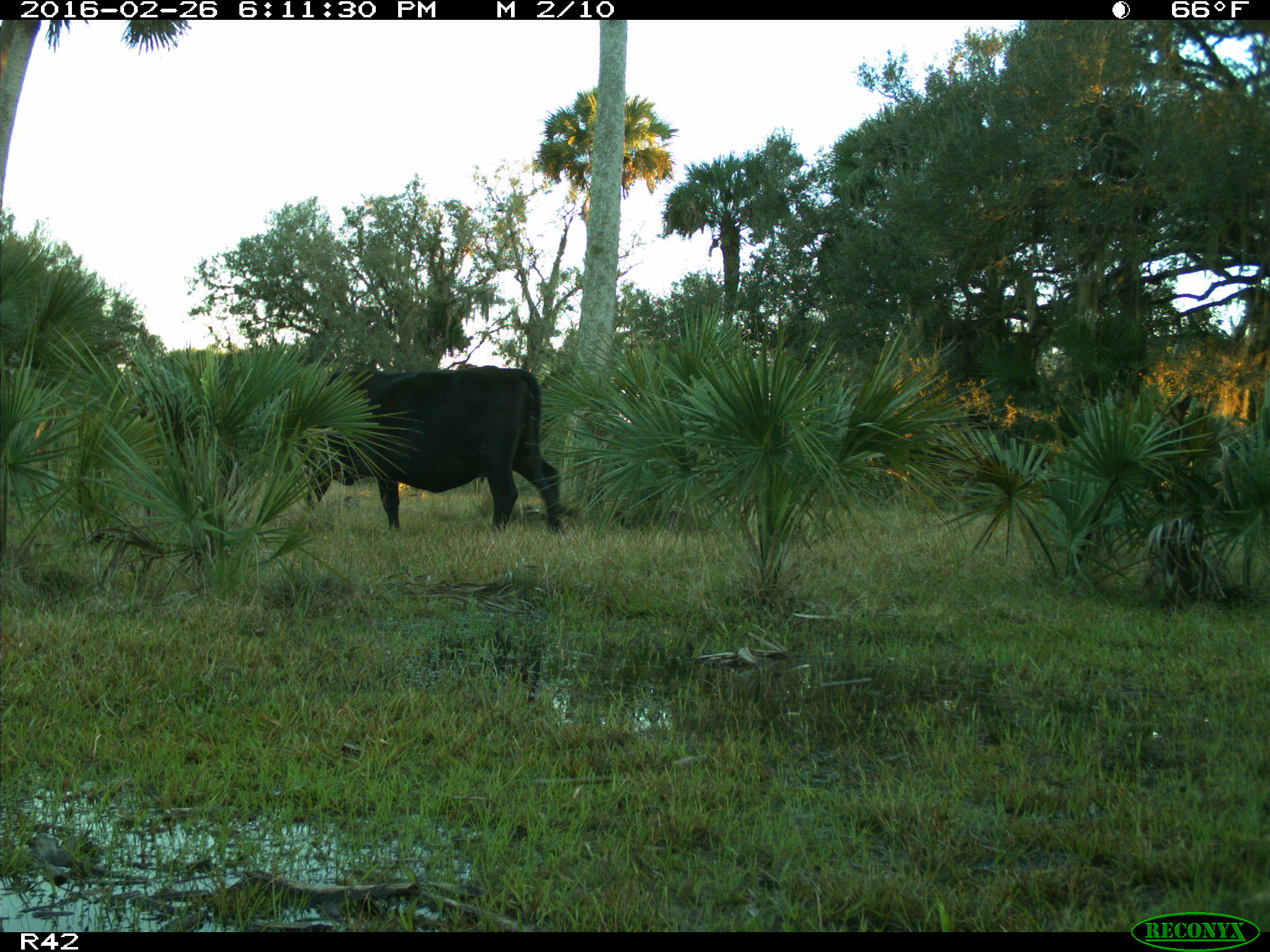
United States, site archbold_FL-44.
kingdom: Animalia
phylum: Chordata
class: Mammalia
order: Artiodactyla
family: Bovidae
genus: Bos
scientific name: Bos taurus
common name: domestic cow